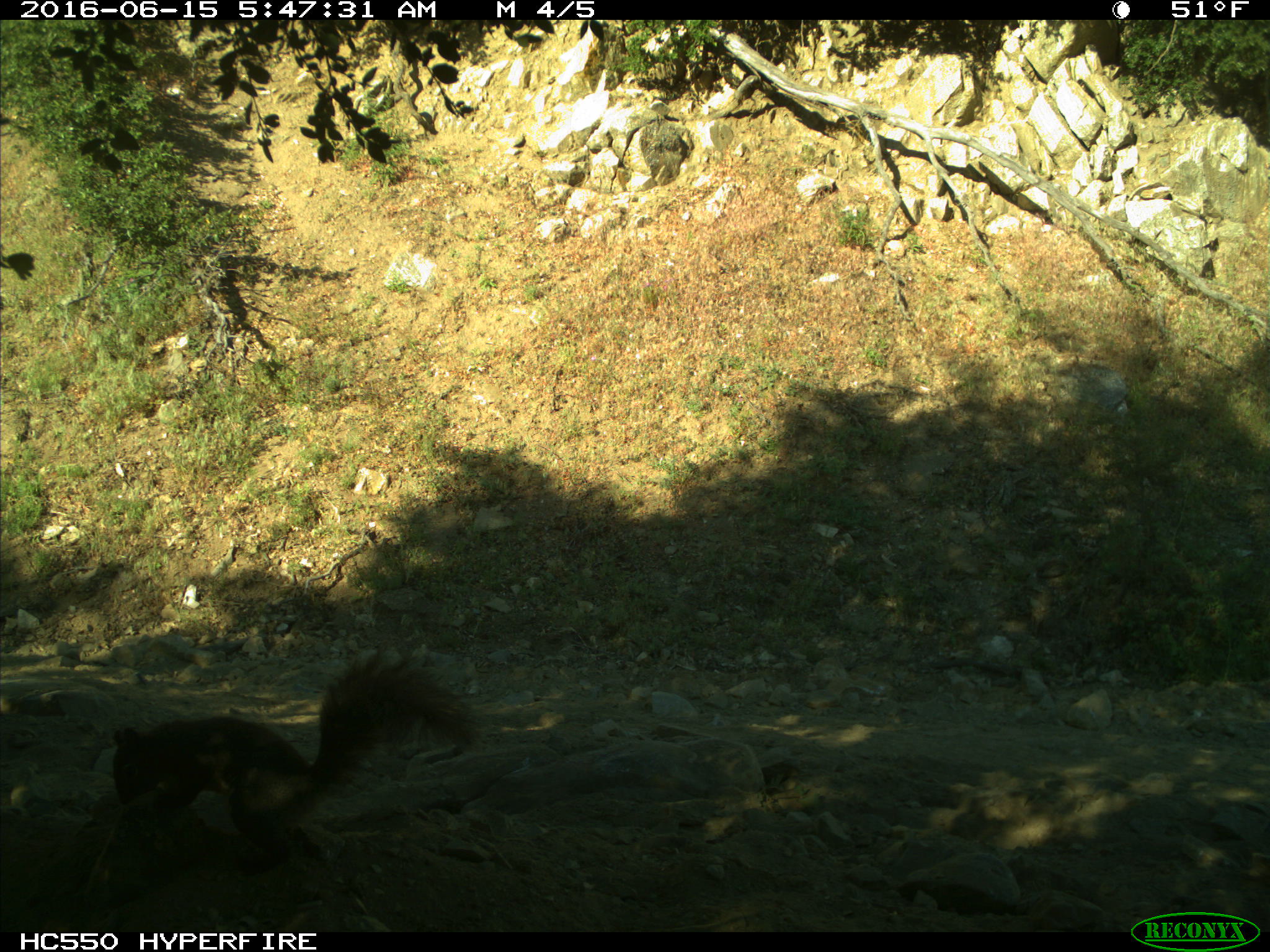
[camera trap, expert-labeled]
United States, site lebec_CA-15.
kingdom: Animalia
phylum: Chordata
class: Mammalia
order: Rodentia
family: Sciuridae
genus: Sciurus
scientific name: Sciurus carolinensis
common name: eastern gray squirrel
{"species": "Sciurus carolinensis (eastern gray squirrel)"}